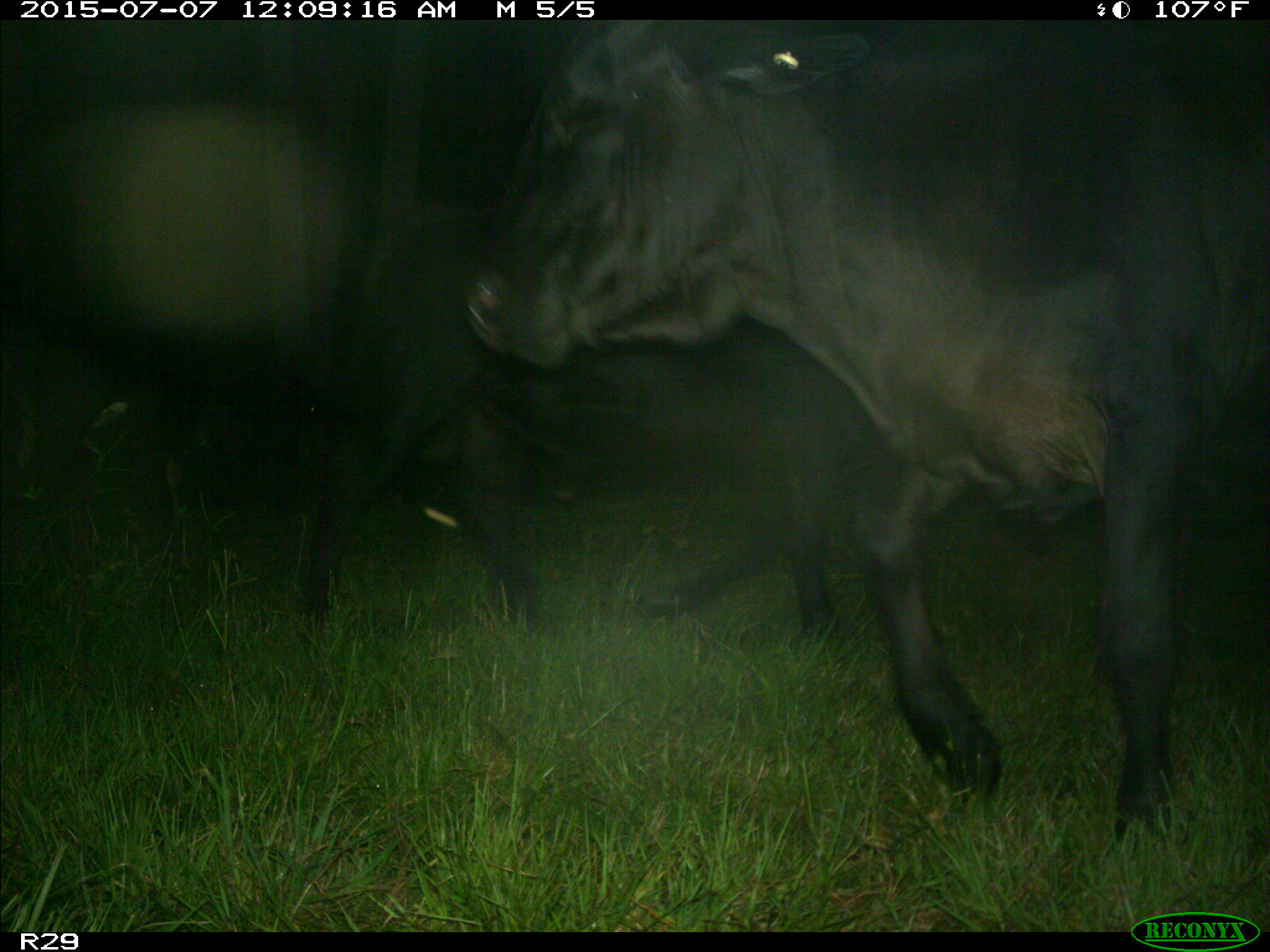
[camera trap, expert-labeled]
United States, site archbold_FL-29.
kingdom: Animalia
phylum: Chordata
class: Mammalia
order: Artiodactyla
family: Bovidae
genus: Bos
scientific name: Bos taurus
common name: domestic cow